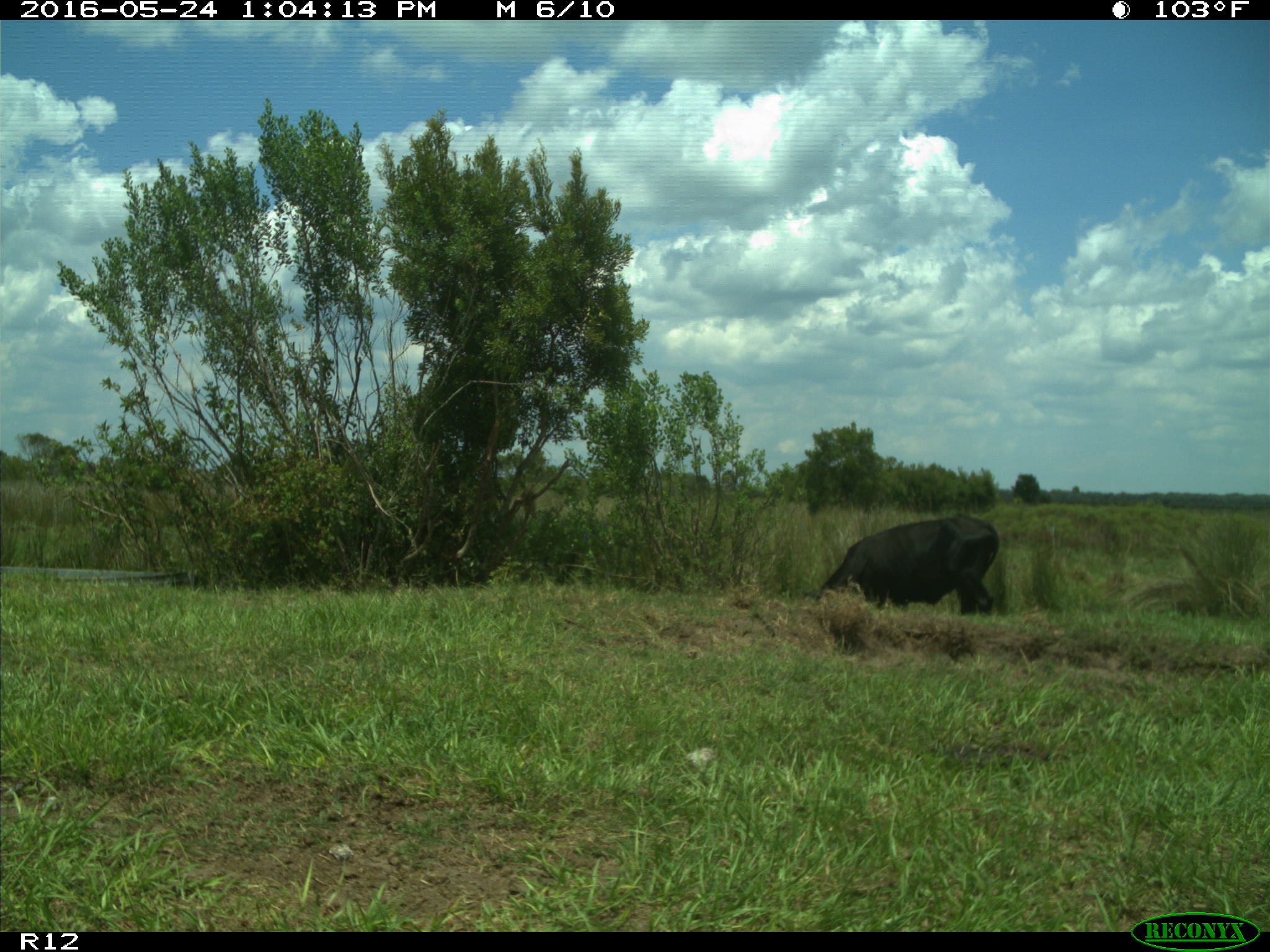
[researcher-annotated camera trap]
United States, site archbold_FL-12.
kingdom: Animalia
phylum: Chordata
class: Mammalia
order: Artiodactyla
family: Bovidae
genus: Bos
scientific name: Bos taurus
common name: domestic cow